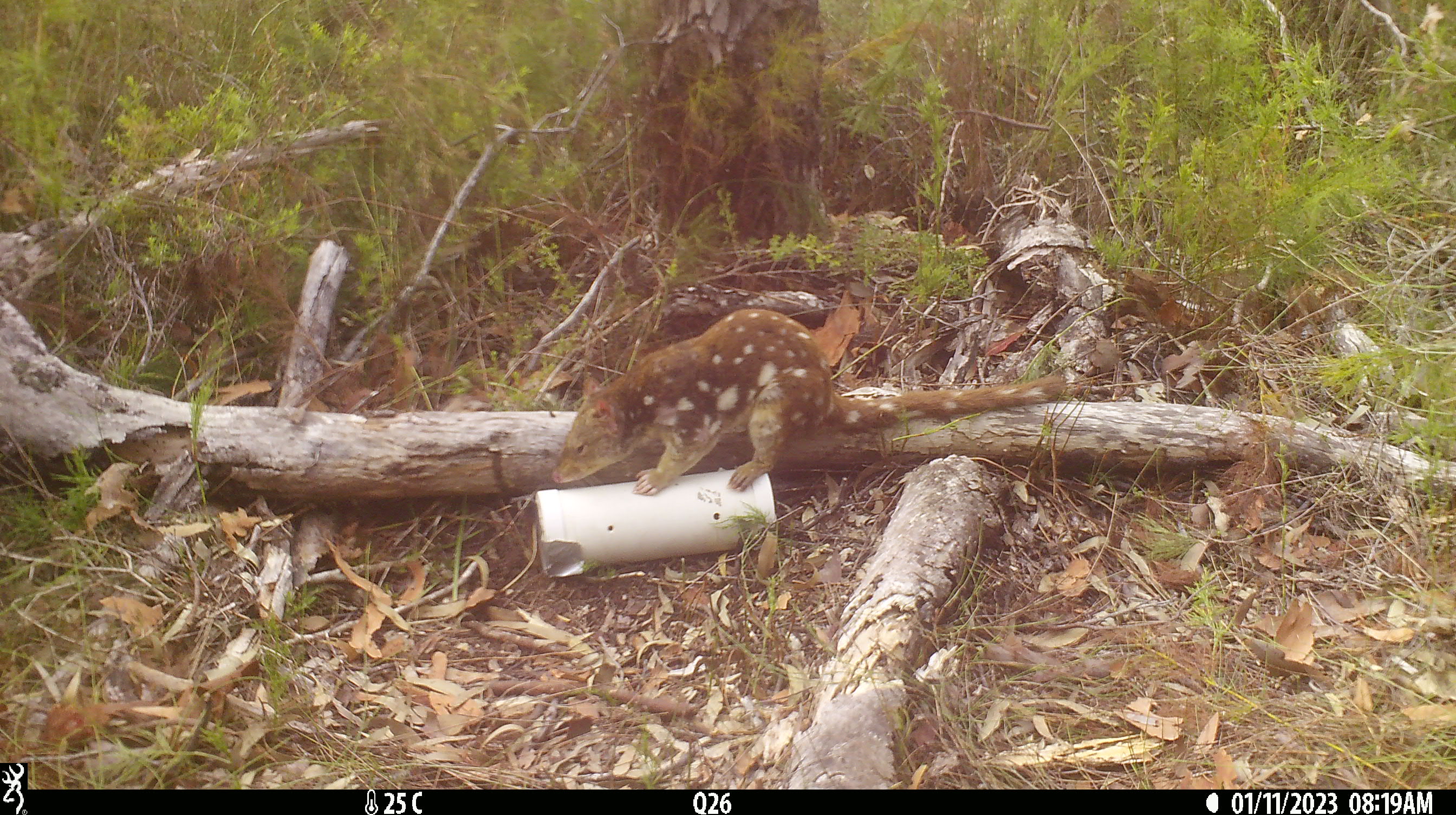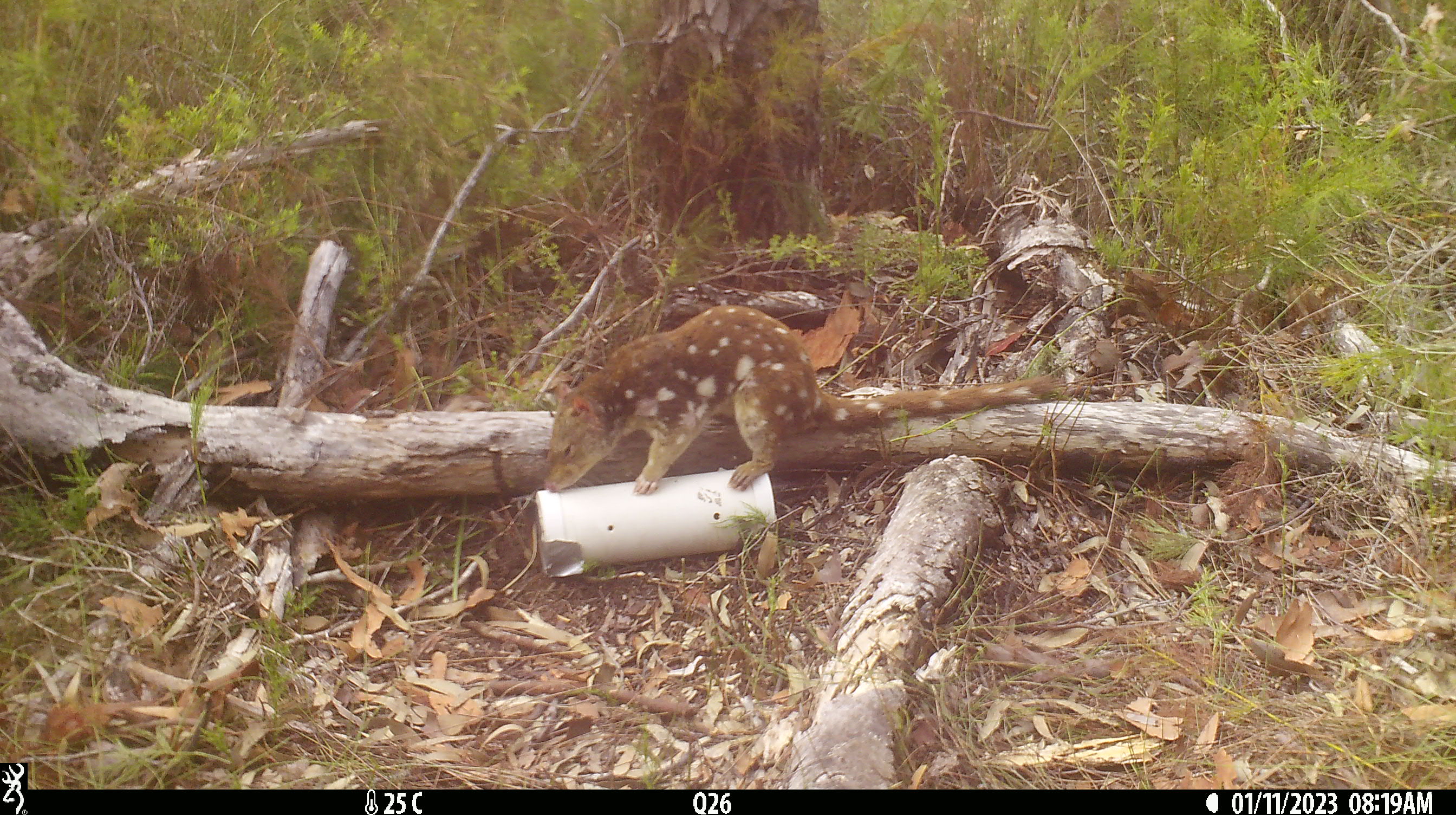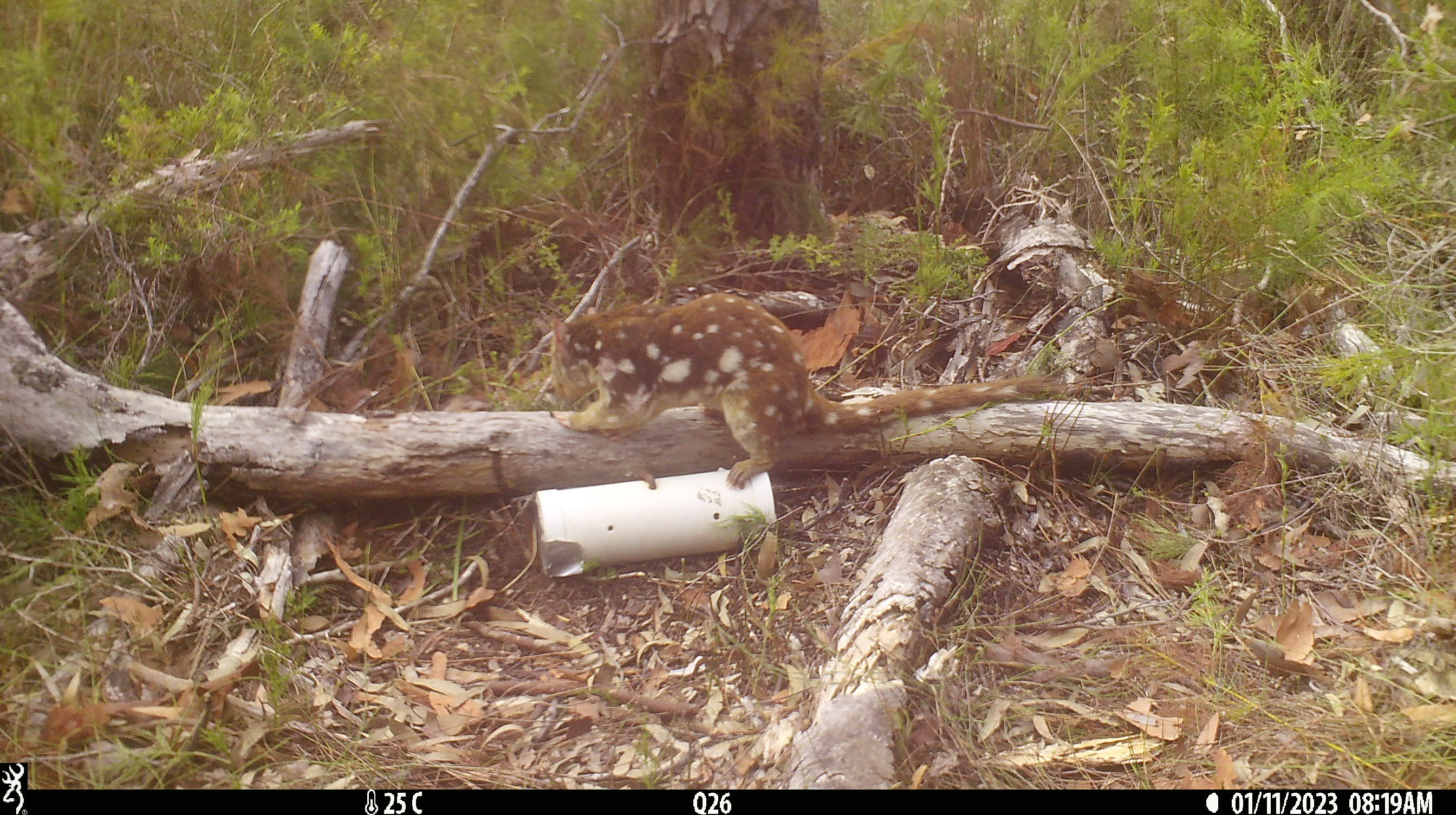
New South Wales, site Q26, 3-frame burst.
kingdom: Animalia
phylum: Chordata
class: Mammalia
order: Dasyuromorphia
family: Dasyuridae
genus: Dasyurus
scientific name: Dasyurus maculatus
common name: spotted-tailed quoll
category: quoll